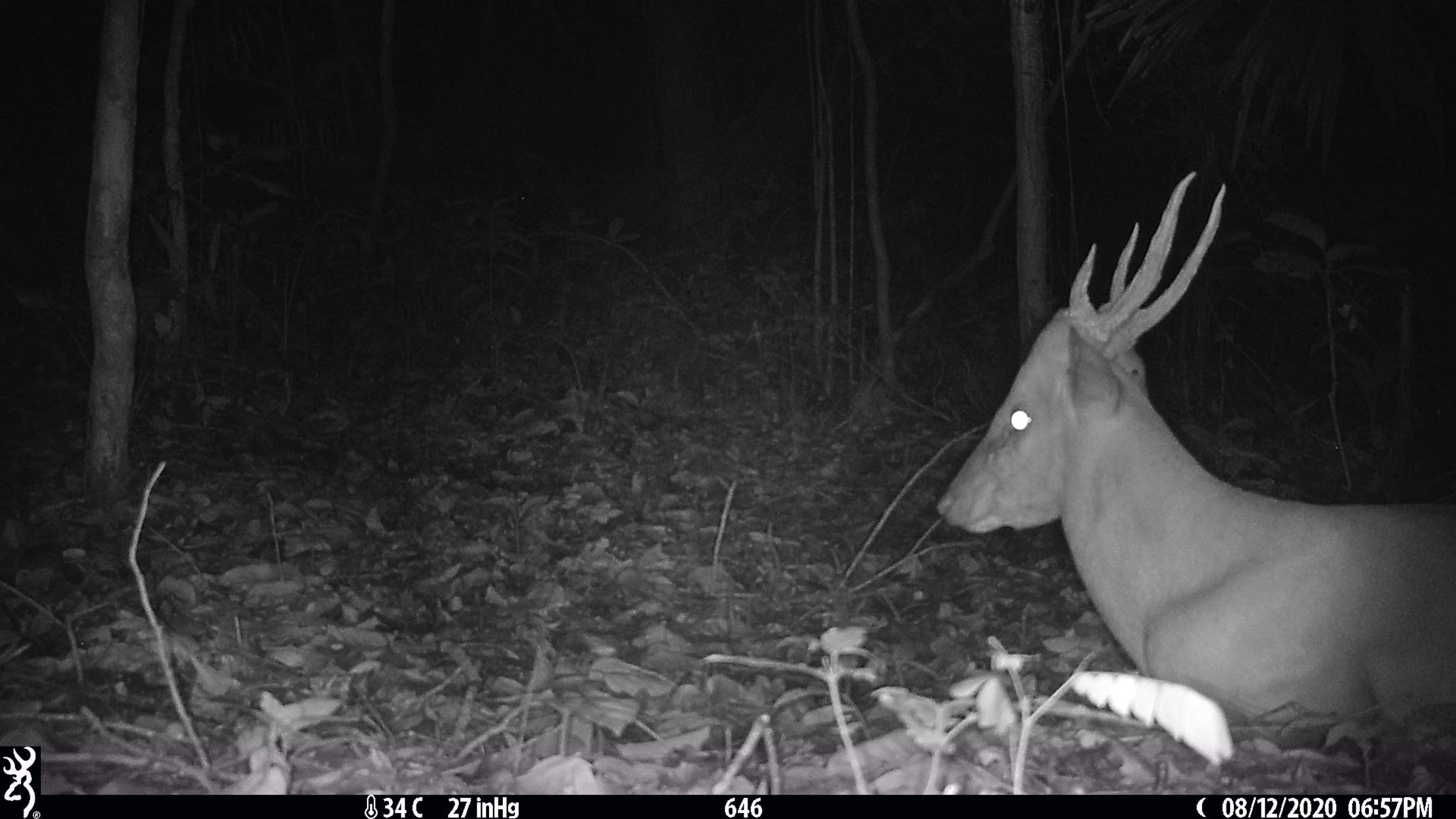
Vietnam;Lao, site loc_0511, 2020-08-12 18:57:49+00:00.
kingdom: Animalia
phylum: Chordata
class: Mammalia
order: Artiodactyla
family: Cervidae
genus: Muntiacus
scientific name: Muntiacus vuquangensis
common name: large-antlered muntjac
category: large antlered muntjac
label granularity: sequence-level